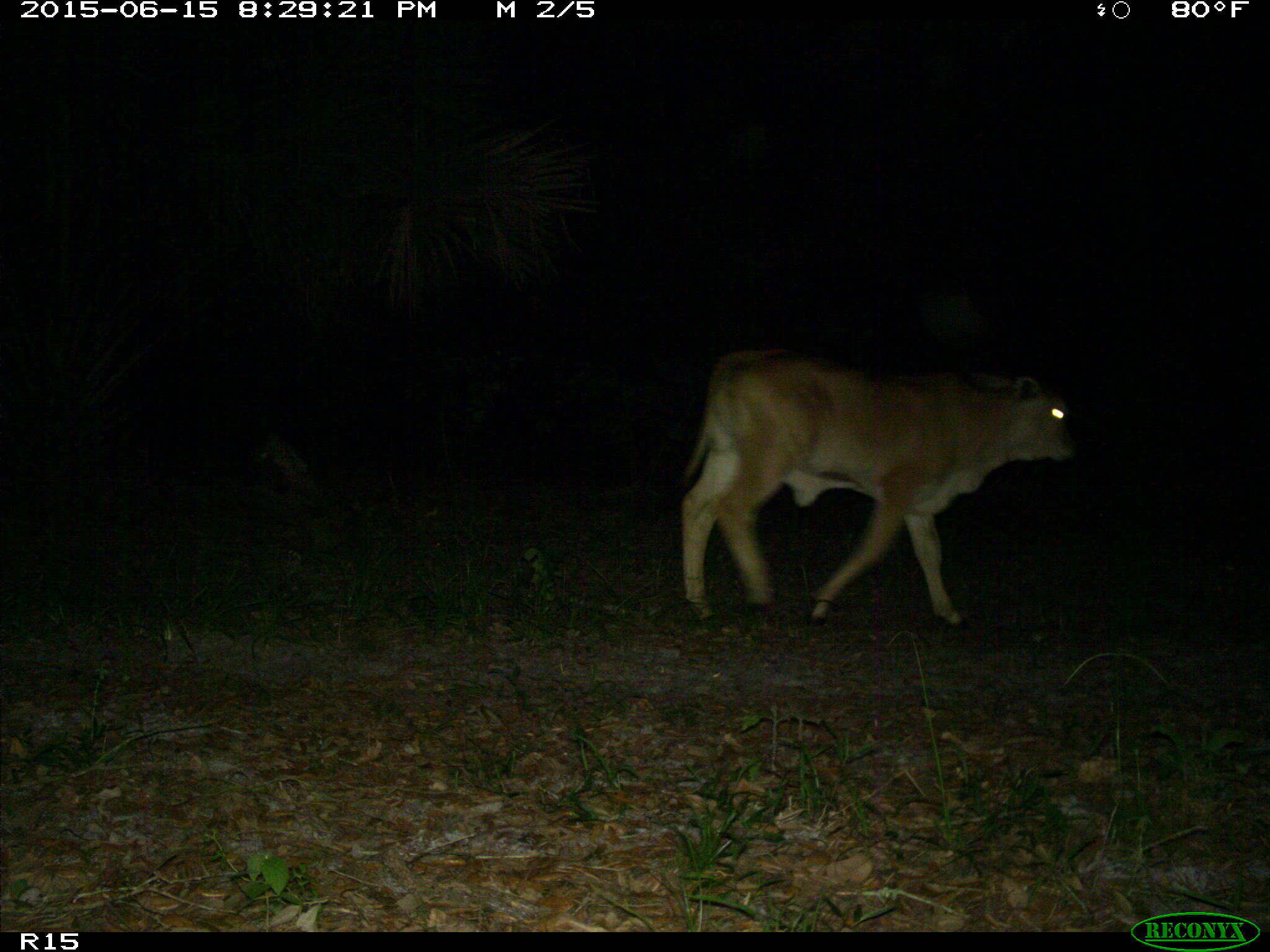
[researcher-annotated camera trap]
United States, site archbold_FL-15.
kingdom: Animalia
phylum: Chordata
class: Mammalia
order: Artiodactyla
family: Bovidae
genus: Bos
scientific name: Bos taurus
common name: domestic cow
Bos taurus (domestic cow).